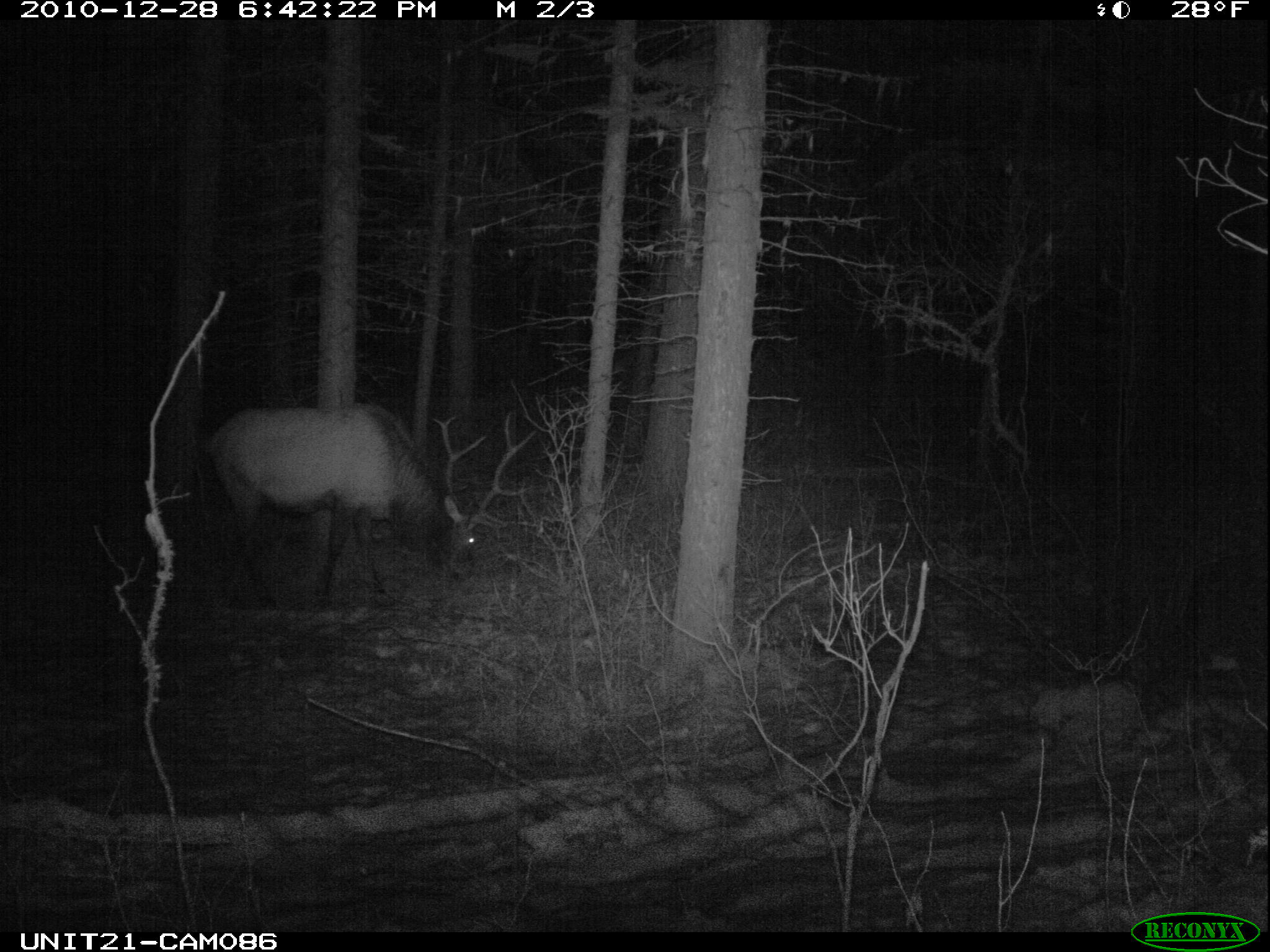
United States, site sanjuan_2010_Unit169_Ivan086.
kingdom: Animalia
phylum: Chordata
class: Mammalia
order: Artiodactyla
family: Cervidae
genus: Cervus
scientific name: Cervus elaphus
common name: red deer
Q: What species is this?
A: Cervus elaphus (red deer).